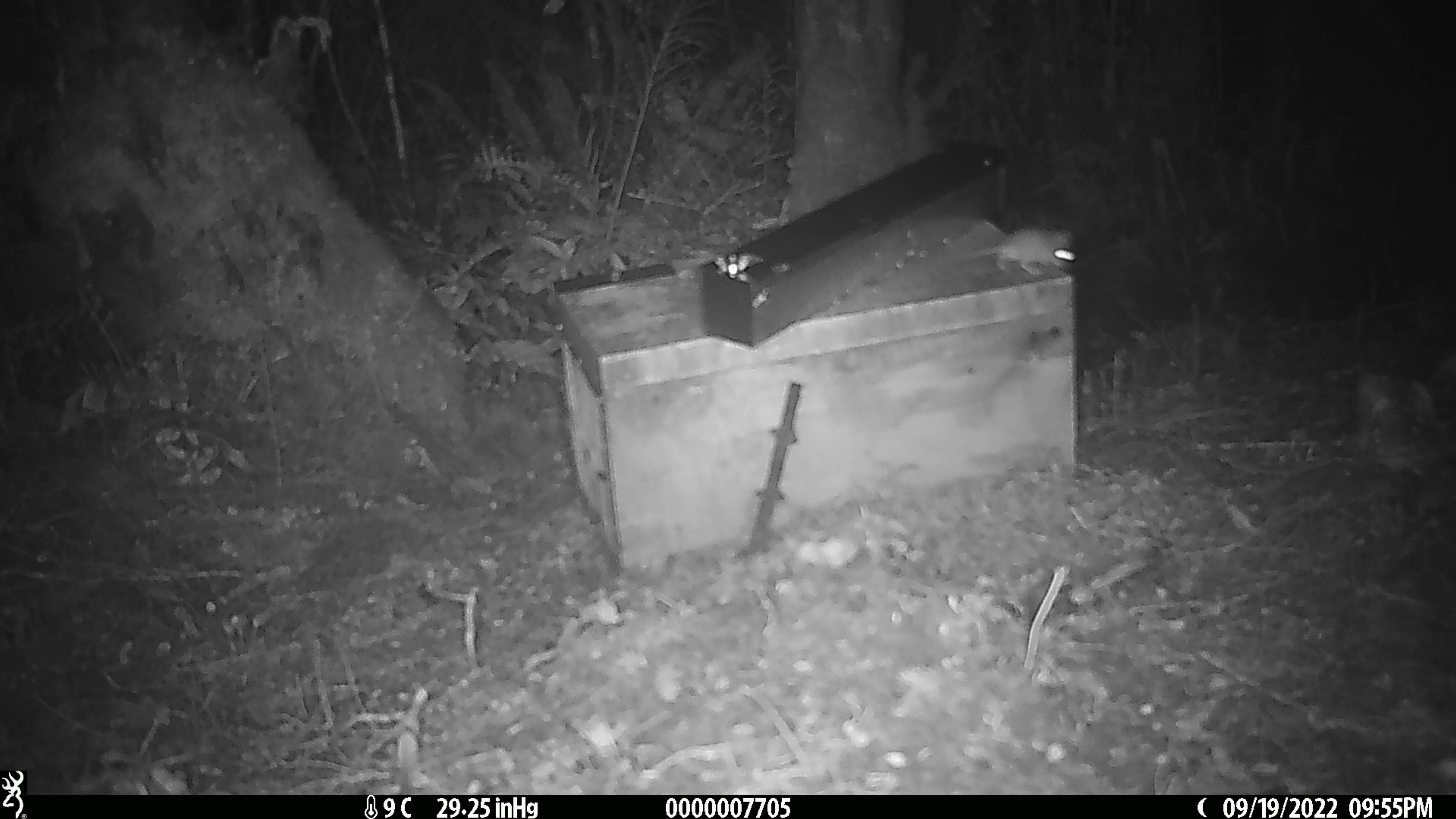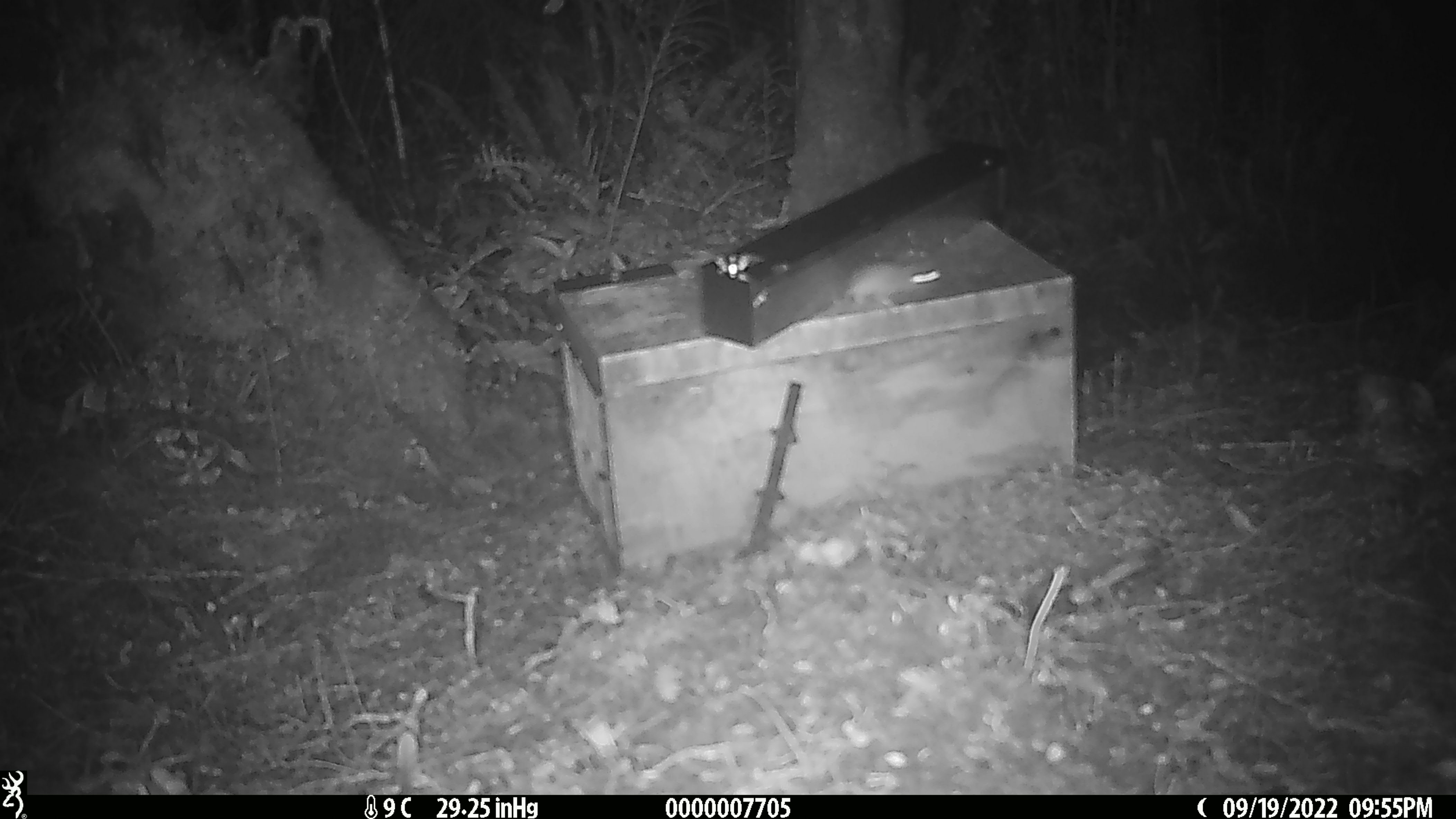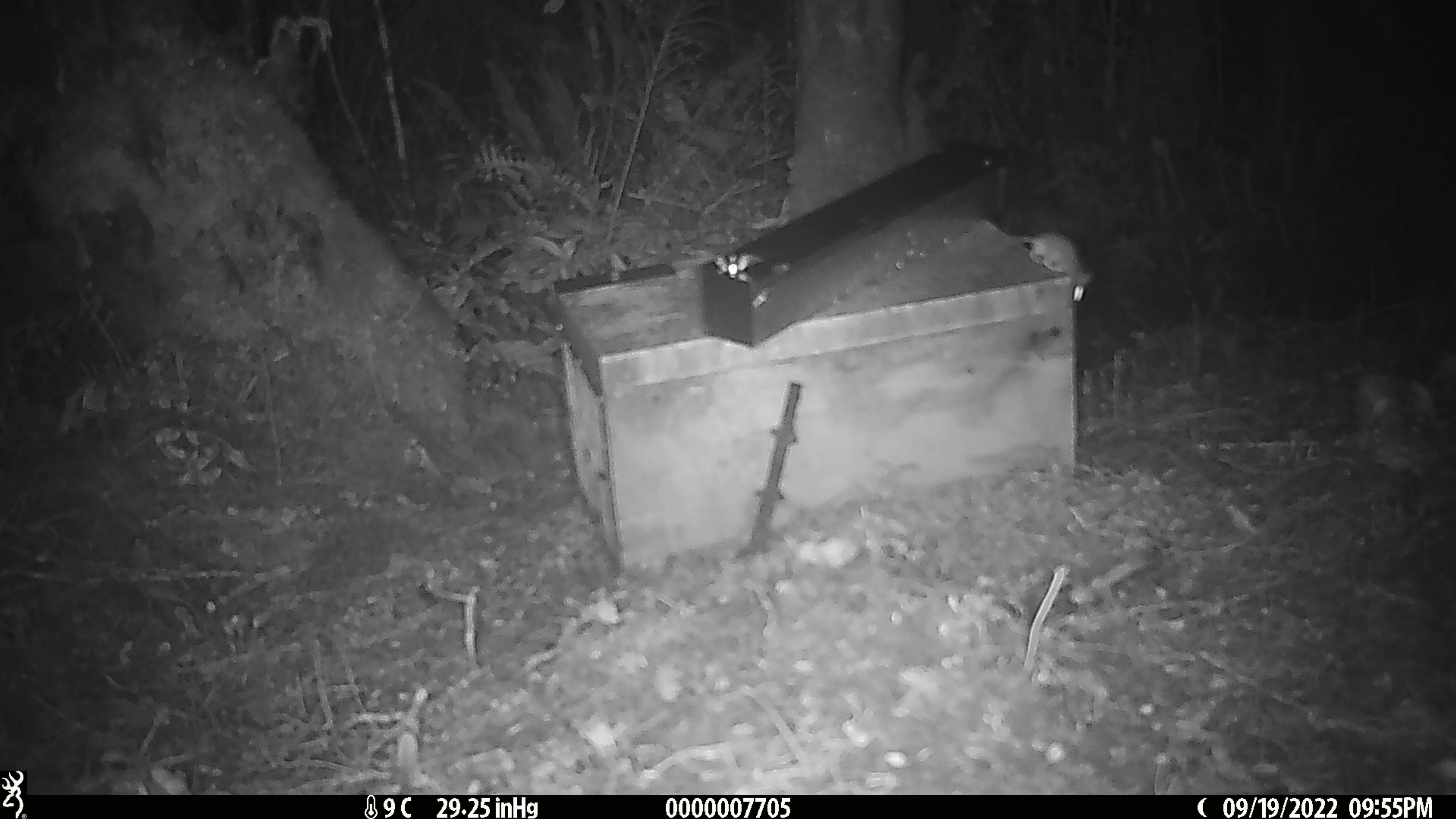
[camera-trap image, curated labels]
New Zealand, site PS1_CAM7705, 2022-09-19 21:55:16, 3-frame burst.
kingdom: Animalia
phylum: Chordata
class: Mammalia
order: Rodentia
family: Muridae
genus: Mus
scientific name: Mus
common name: mouse